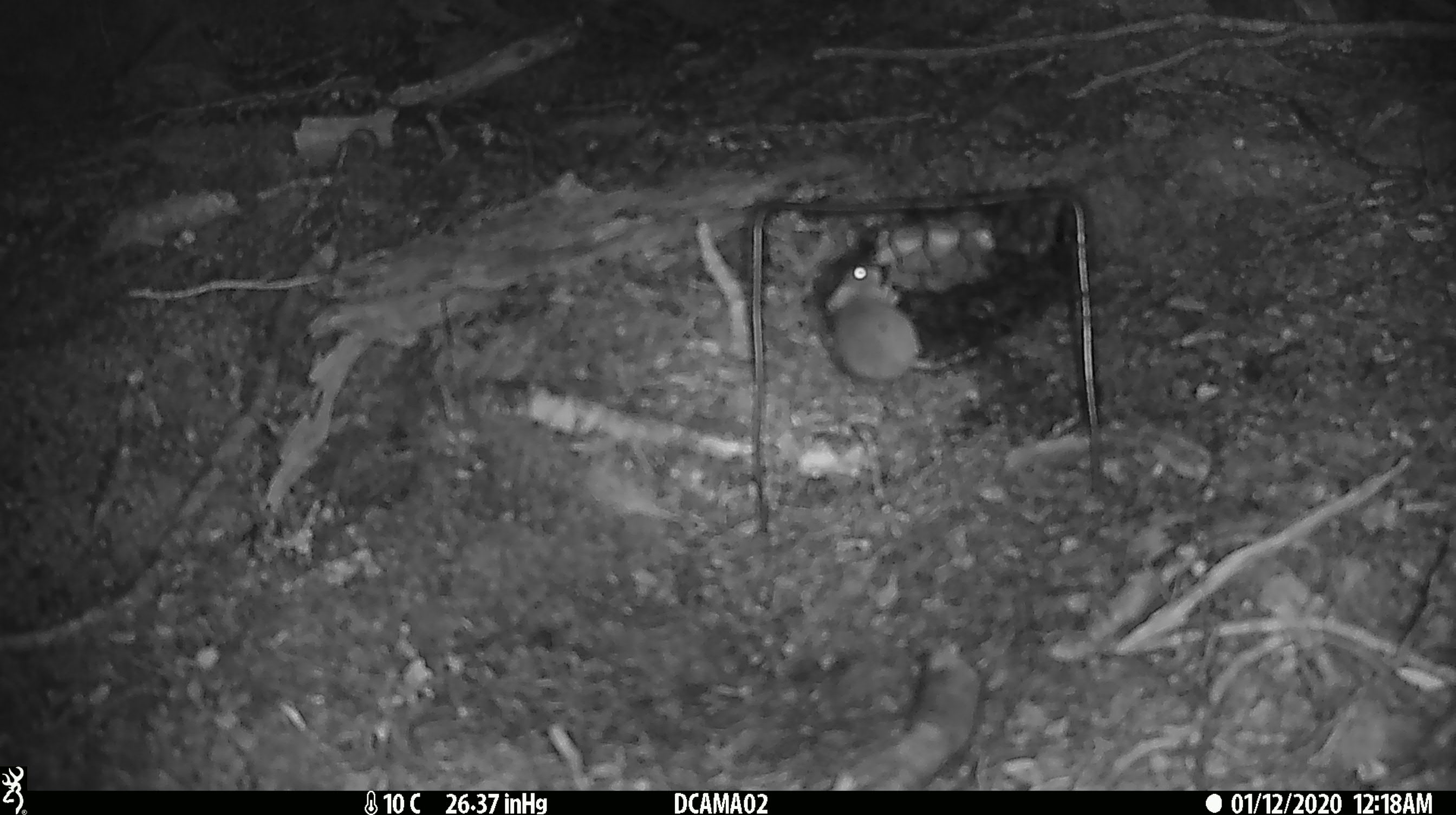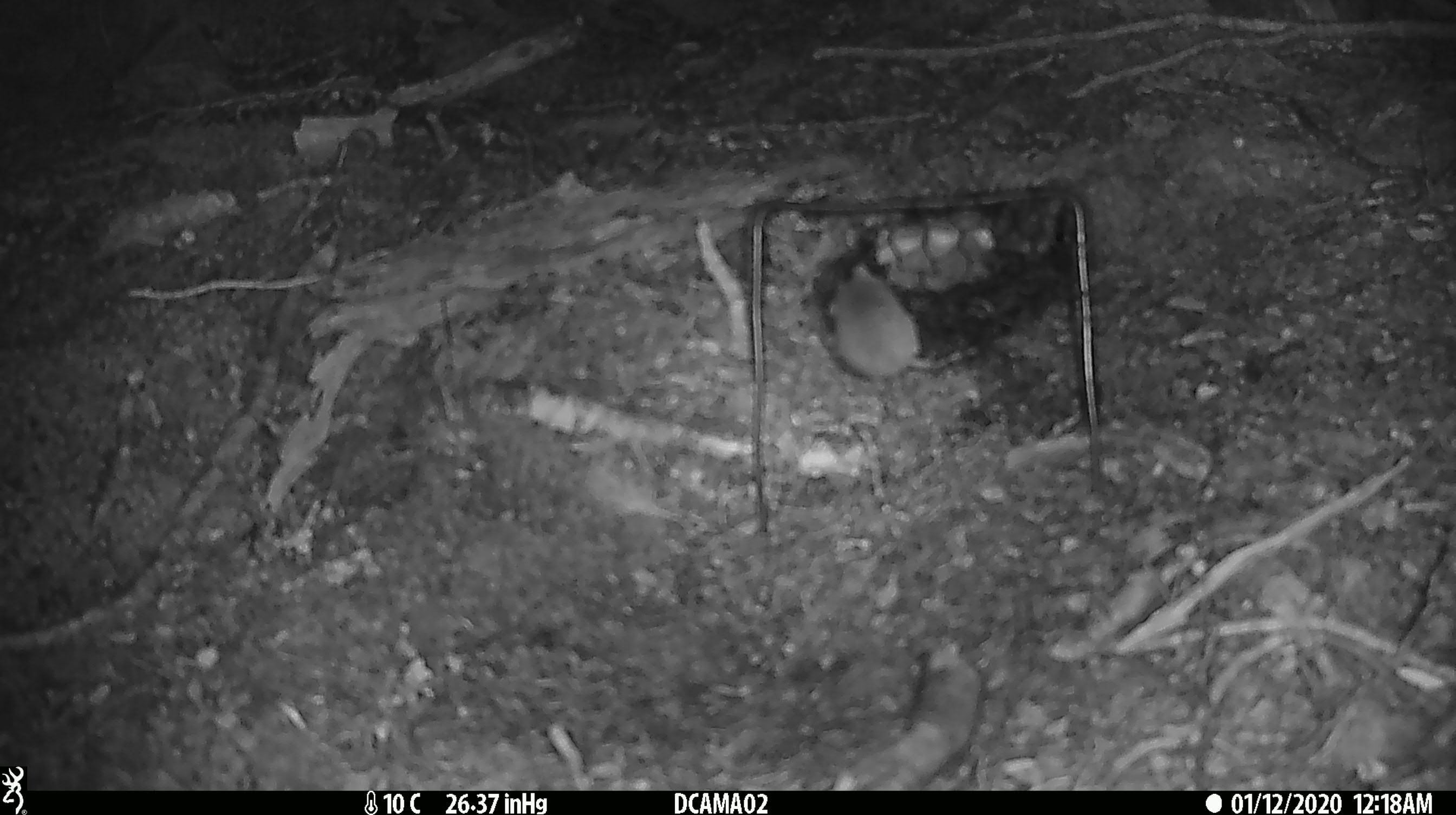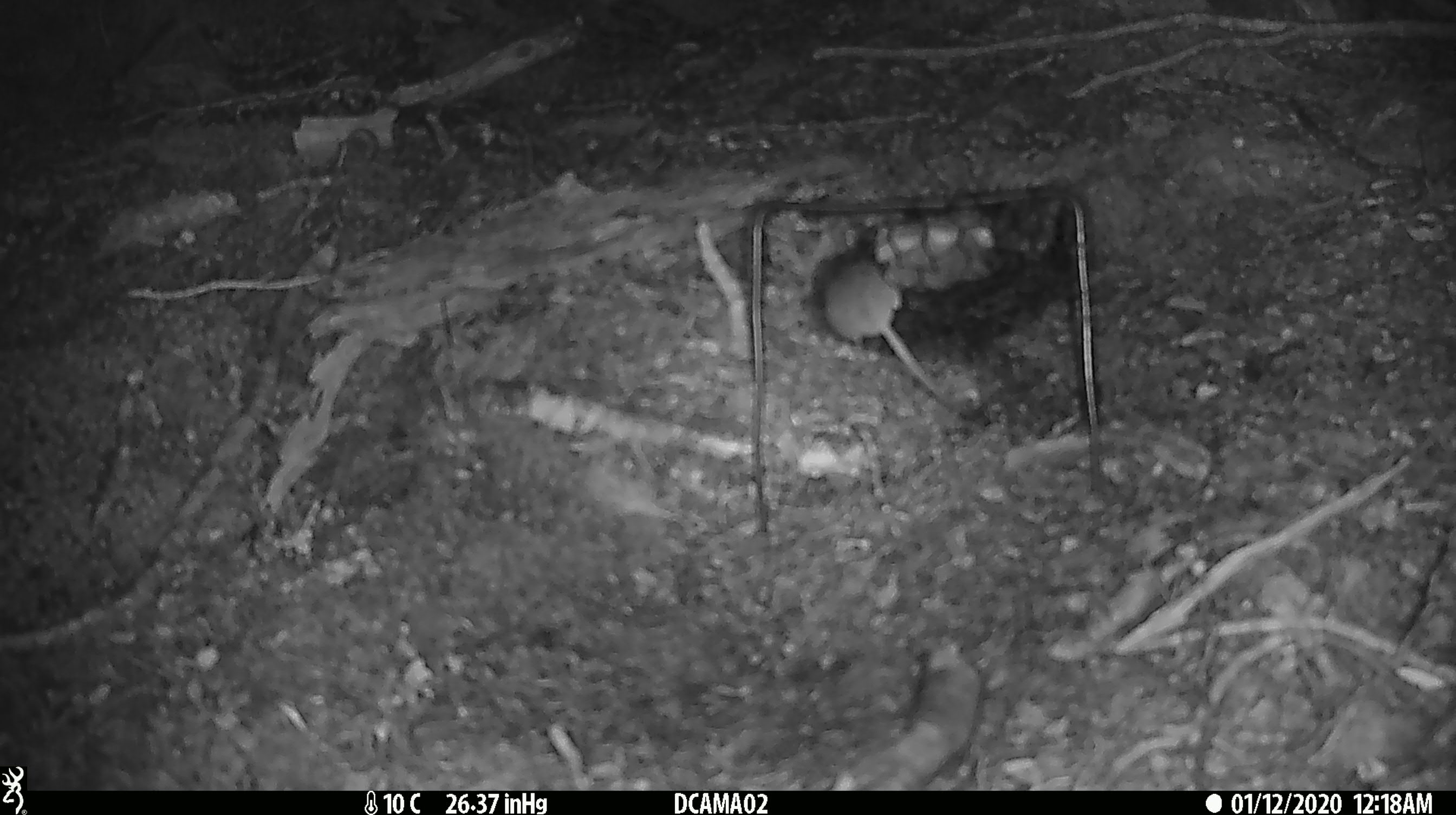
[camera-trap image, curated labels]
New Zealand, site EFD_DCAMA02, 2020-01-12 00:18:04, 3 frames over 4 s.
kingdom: Animalia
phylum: Chordata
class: Mammalia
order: Rodentia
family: Muridae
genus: Mus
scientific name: Mus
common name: mouse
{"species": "mouse (Mus)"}